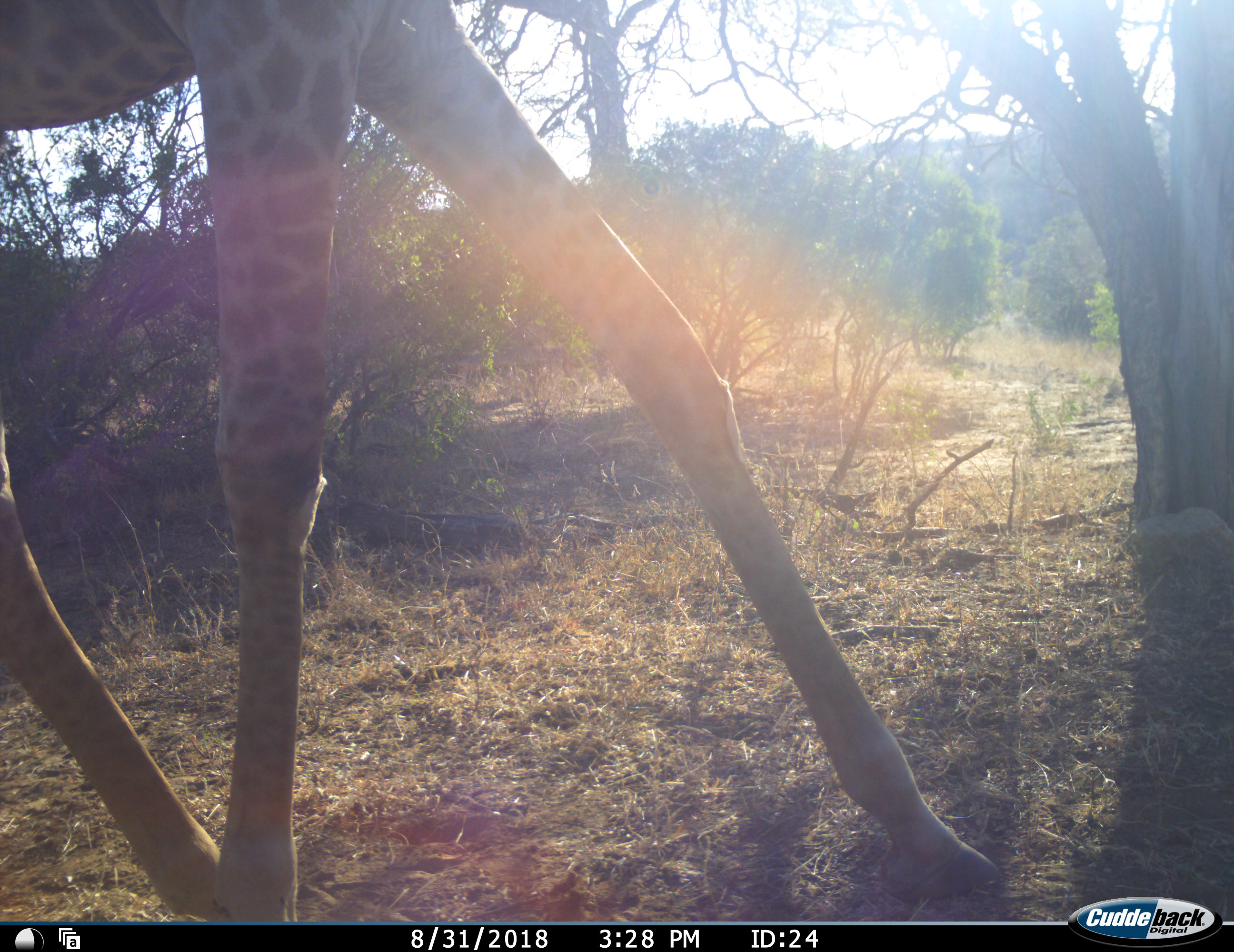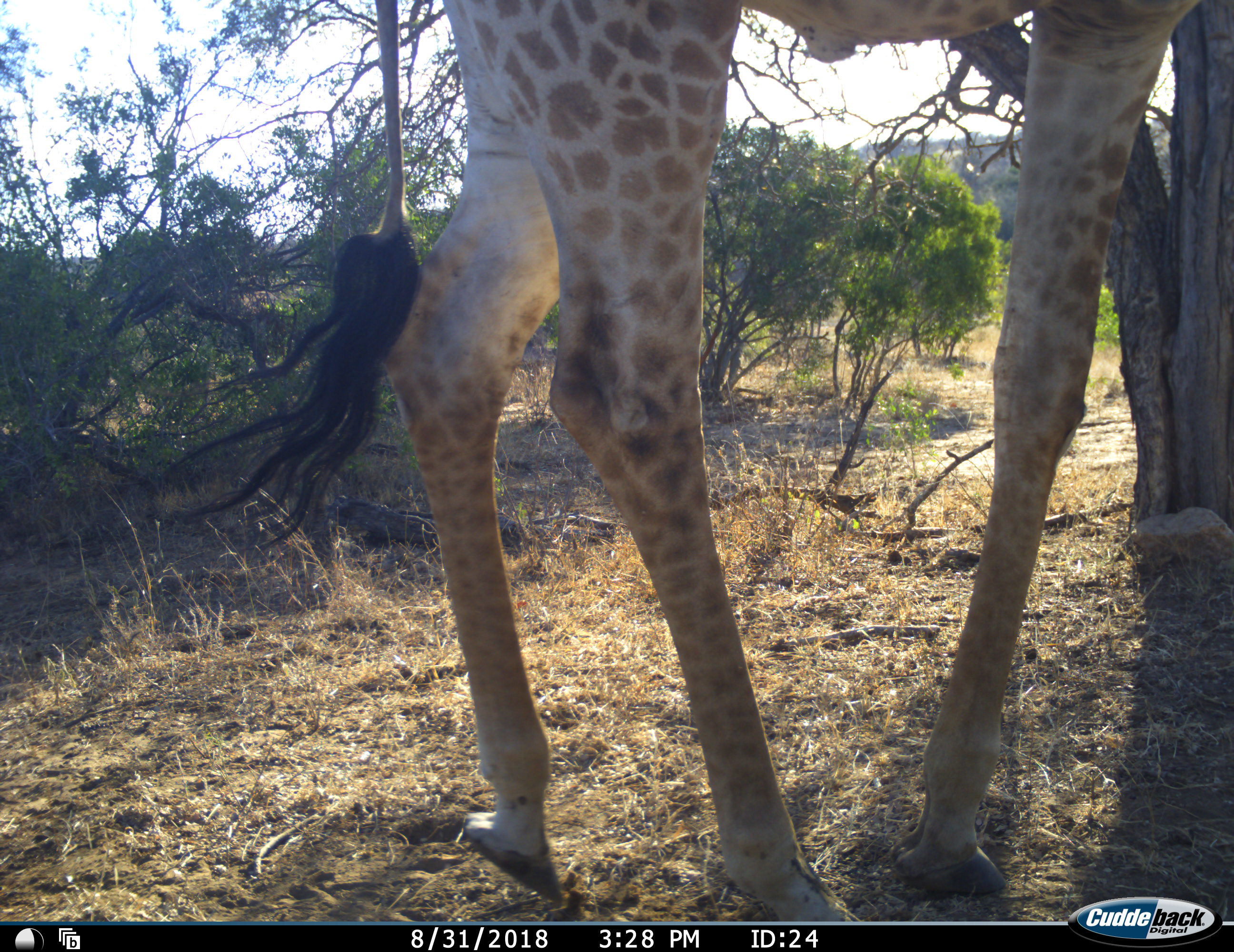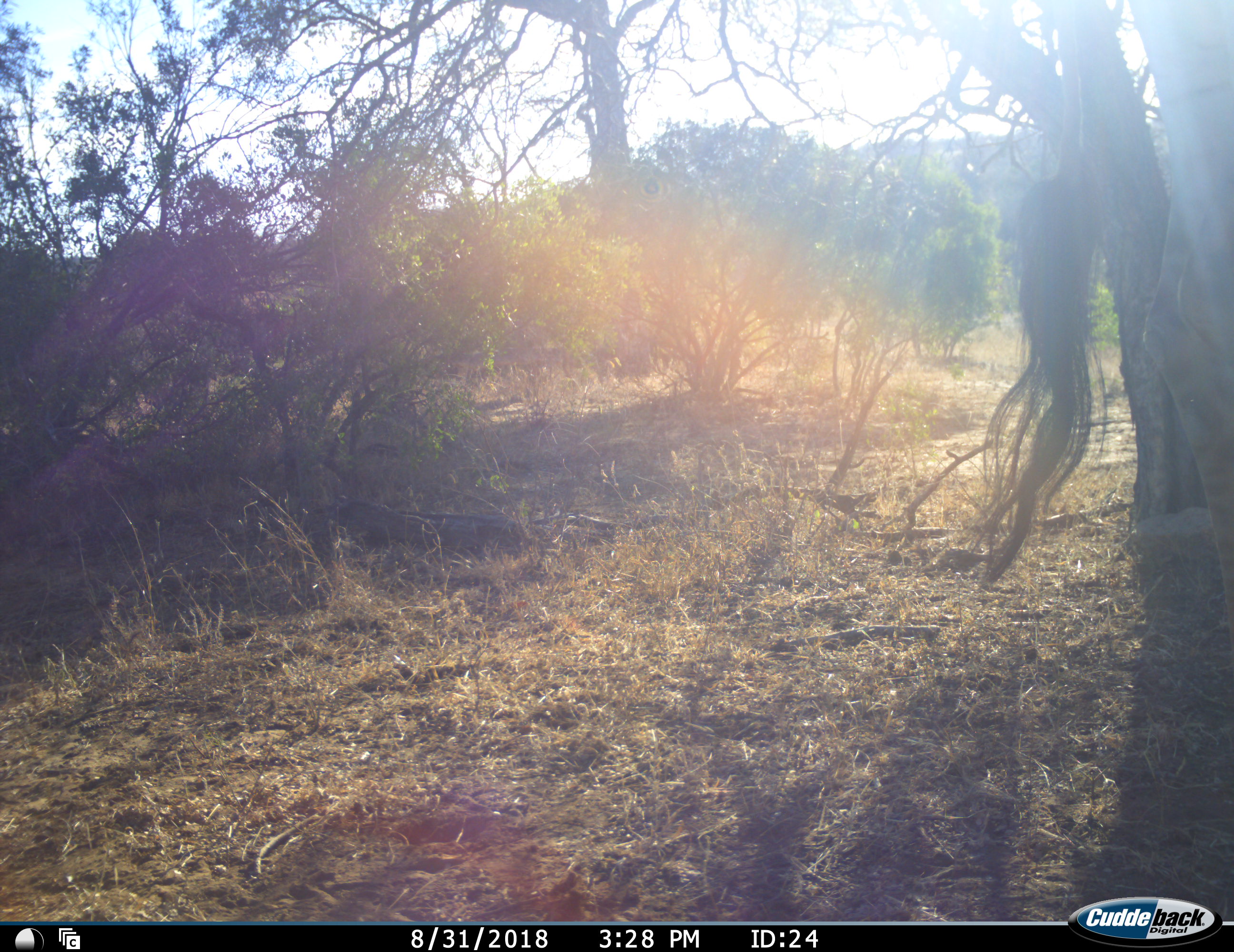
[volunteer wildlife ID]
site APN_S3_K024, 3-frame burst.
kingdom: Animalia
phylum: Chordata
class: Mammalia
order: Artiodactyla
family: Giraffidae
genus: Giraffa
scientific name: Giraffa camelopardalis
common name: giraffe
Giraffe (Giraffa camelopardalis), count 1. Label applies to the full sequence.